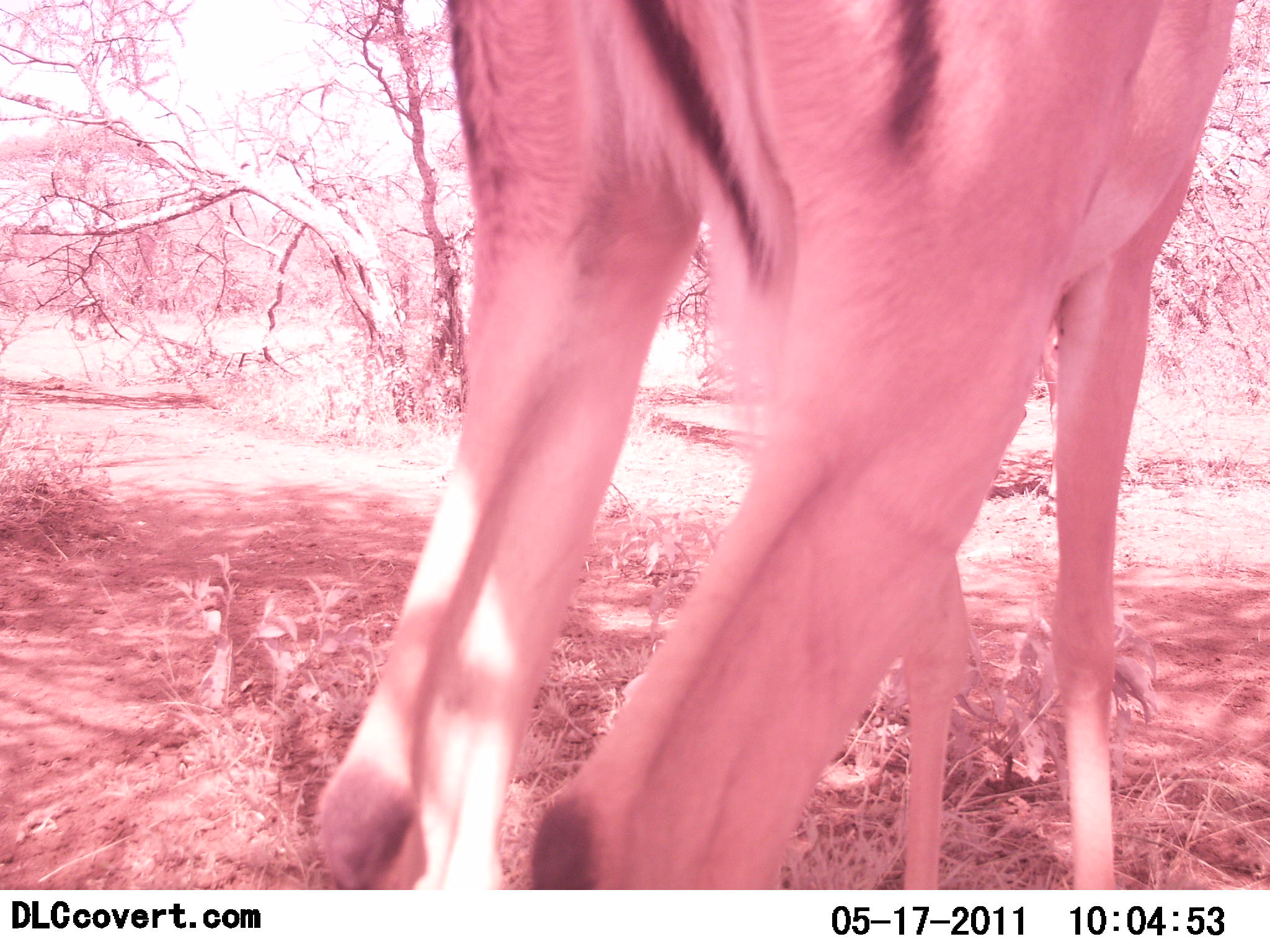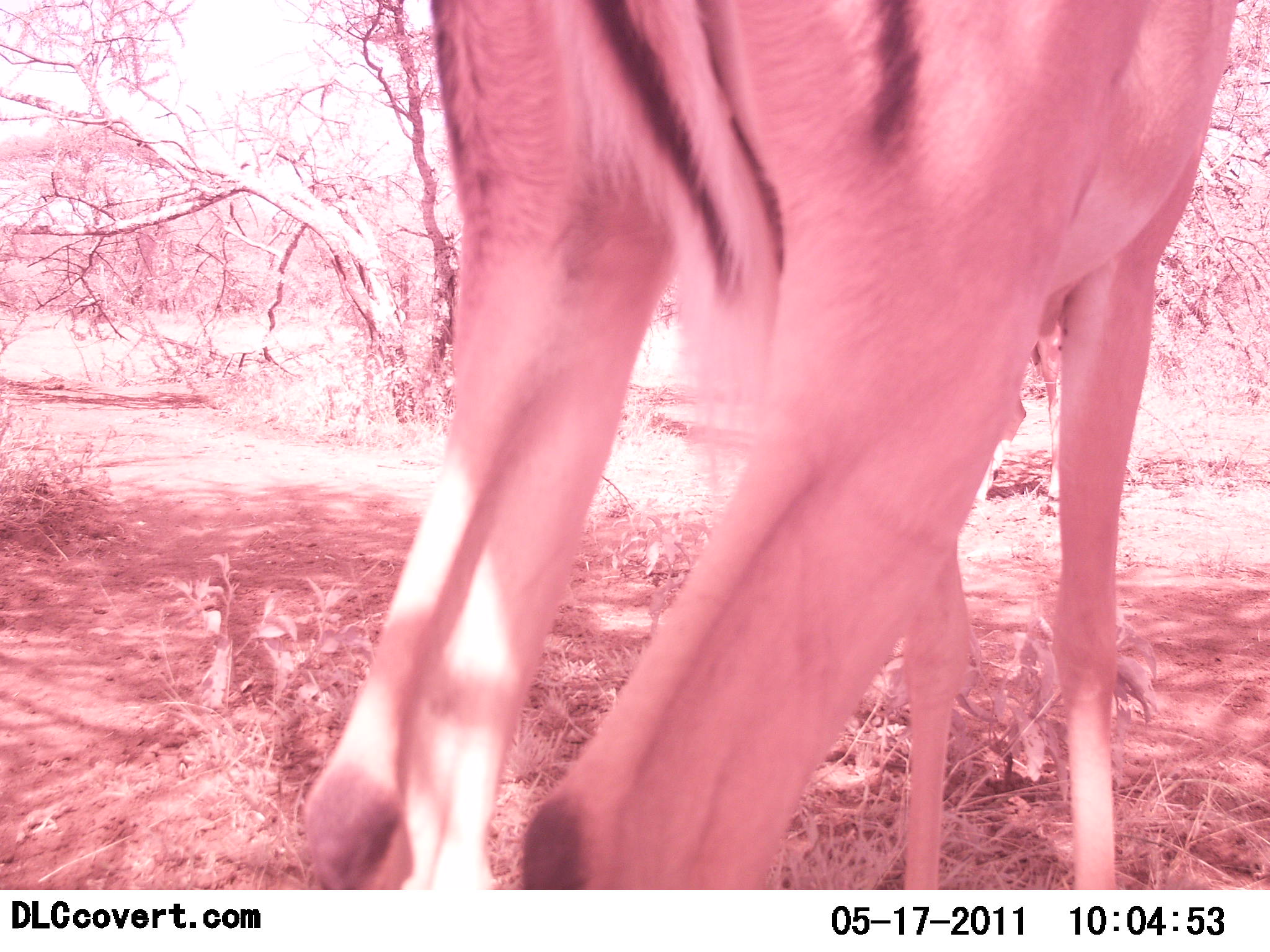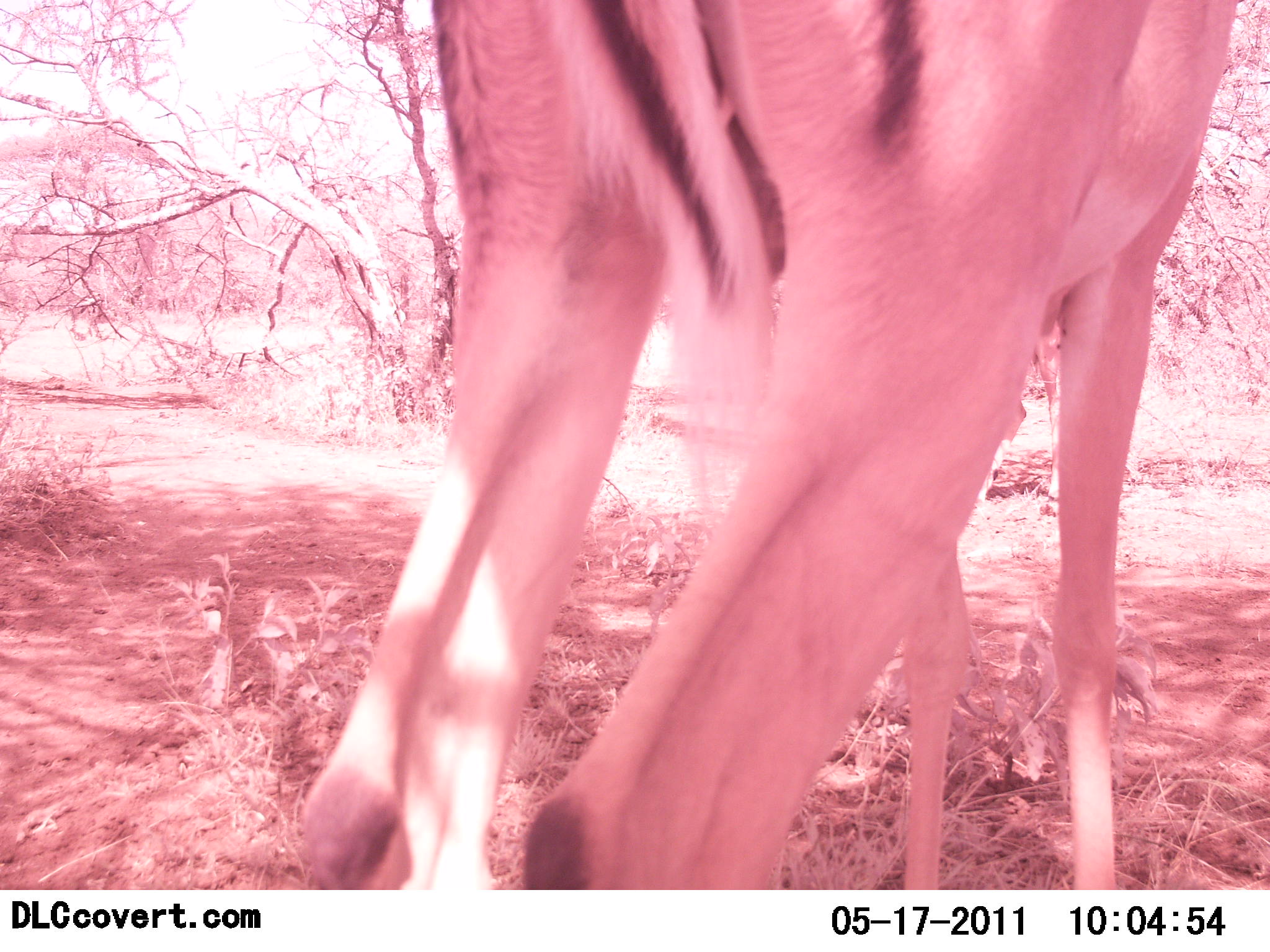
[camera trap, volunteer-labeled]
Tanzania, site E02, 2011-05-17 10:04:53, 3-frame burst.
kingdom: Animalia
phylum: Chordata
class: Mammalia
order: Artiodactyla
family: Bovidae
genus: Aepyceros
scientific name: Aepyceros melampus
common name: impala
Impala (Aepyceros melampus), count 1. Behavior (volunteer vote fractions): standing 100%, resting 0%, moving 20%, interacting 0%. Young present (vote fraction): 0%. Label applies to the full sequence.